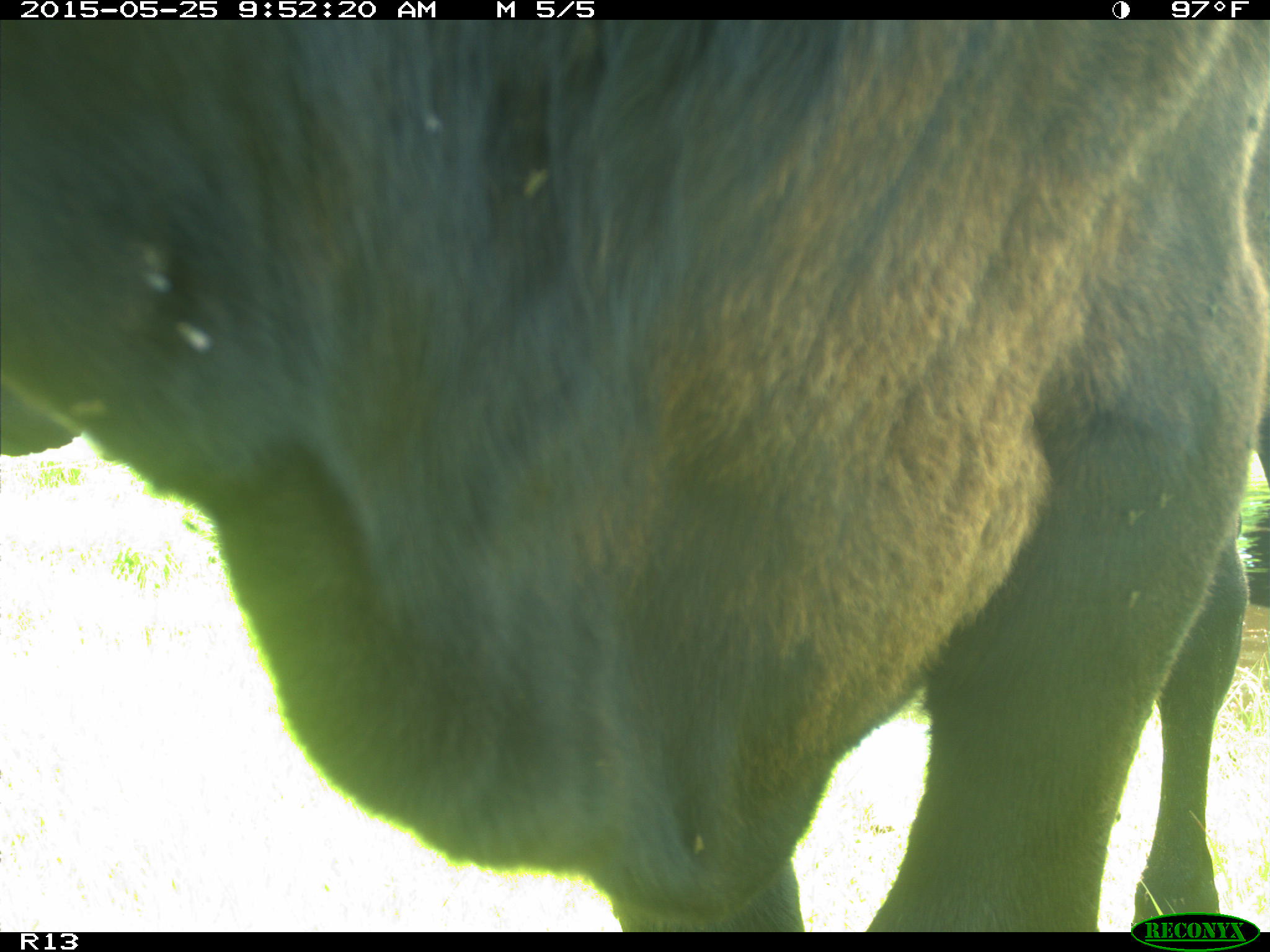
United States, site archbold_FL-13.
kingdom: Animalia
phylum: Chordata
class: Mammalia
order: Artiodactyla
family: Bovidae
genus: Bos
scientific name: Bos taurus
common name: domestic cow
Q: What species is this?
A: Bos taurus (domestic cow).